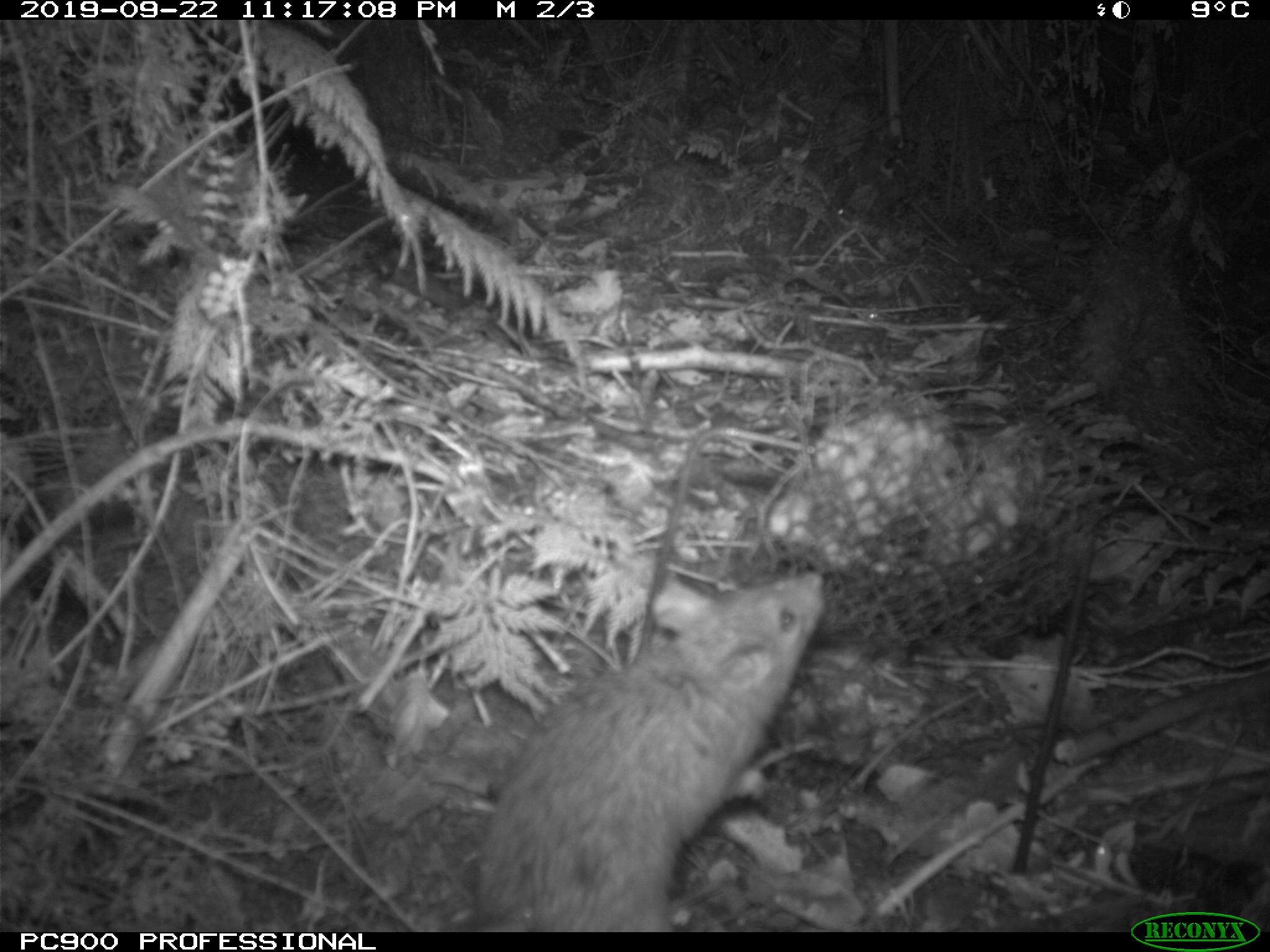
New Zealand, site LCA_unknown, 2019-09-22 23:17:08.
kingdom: Animalia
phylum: Chordata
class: Mammalia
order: Rodentia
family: Muridae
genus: Rattus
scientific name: Rattus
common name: rat